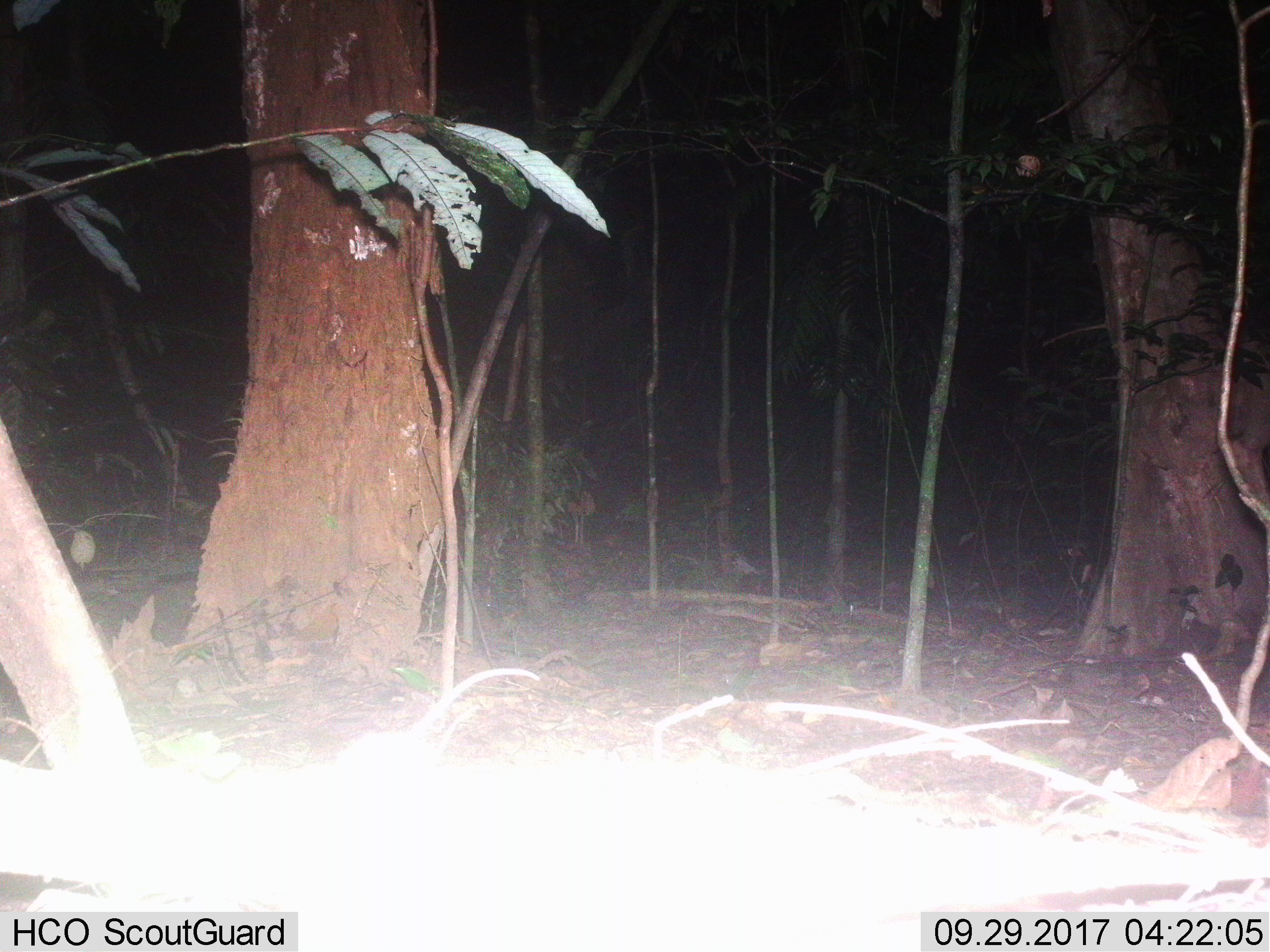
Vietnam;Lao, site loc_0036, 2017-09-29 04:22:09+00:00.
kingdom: Animalia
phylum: Chordata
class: Mammalia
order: Rodentia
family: Muridae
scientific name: Muridae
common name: old-world mice and rats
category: unidentified murid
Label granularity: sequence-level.